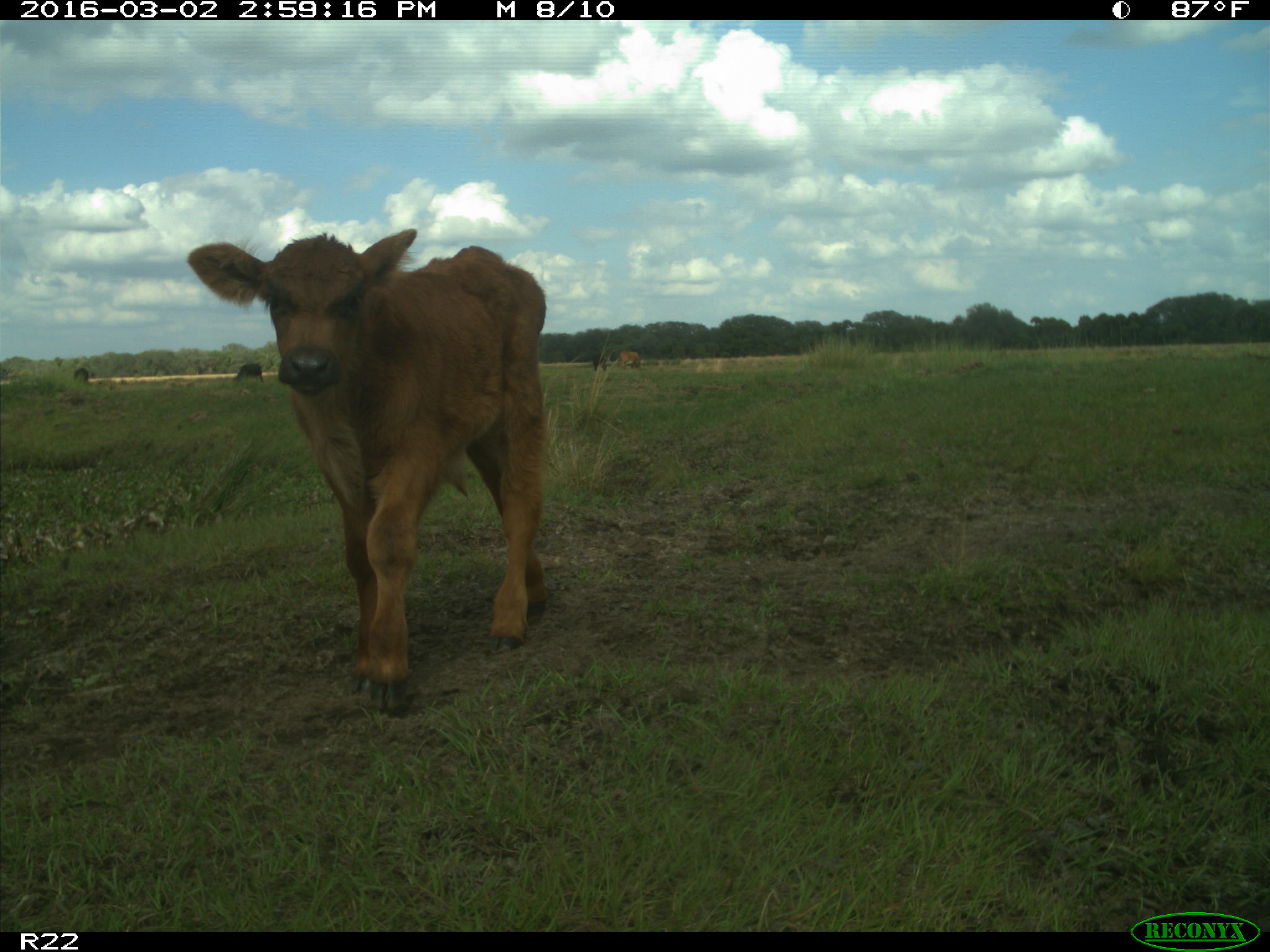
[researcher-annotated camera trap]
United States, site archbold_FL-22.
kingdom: Animalia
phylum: Chordata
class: Mammalia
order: Artiodactyla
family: Bovidae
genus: Bos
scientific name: Bos taurus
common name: domestic cow